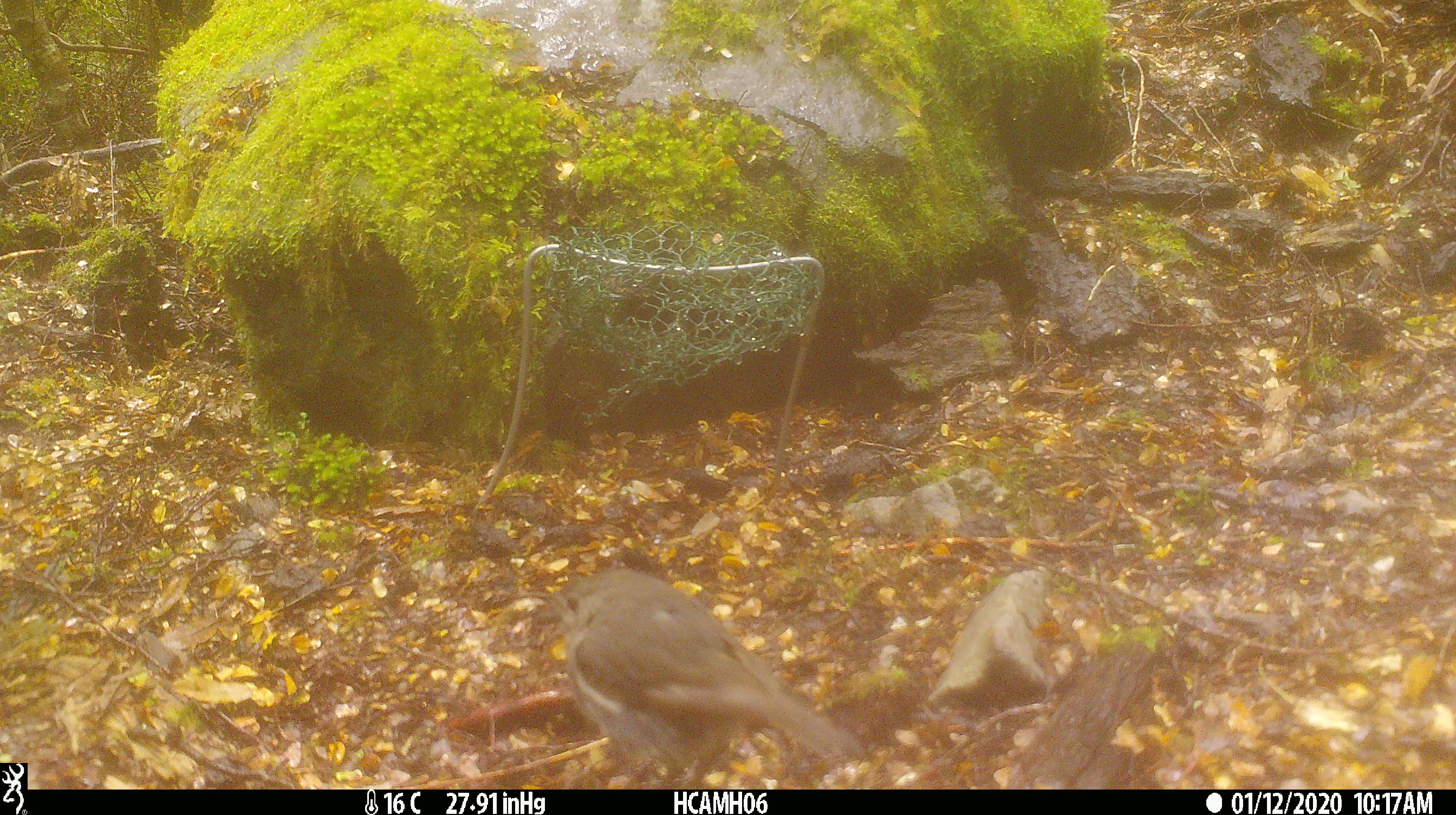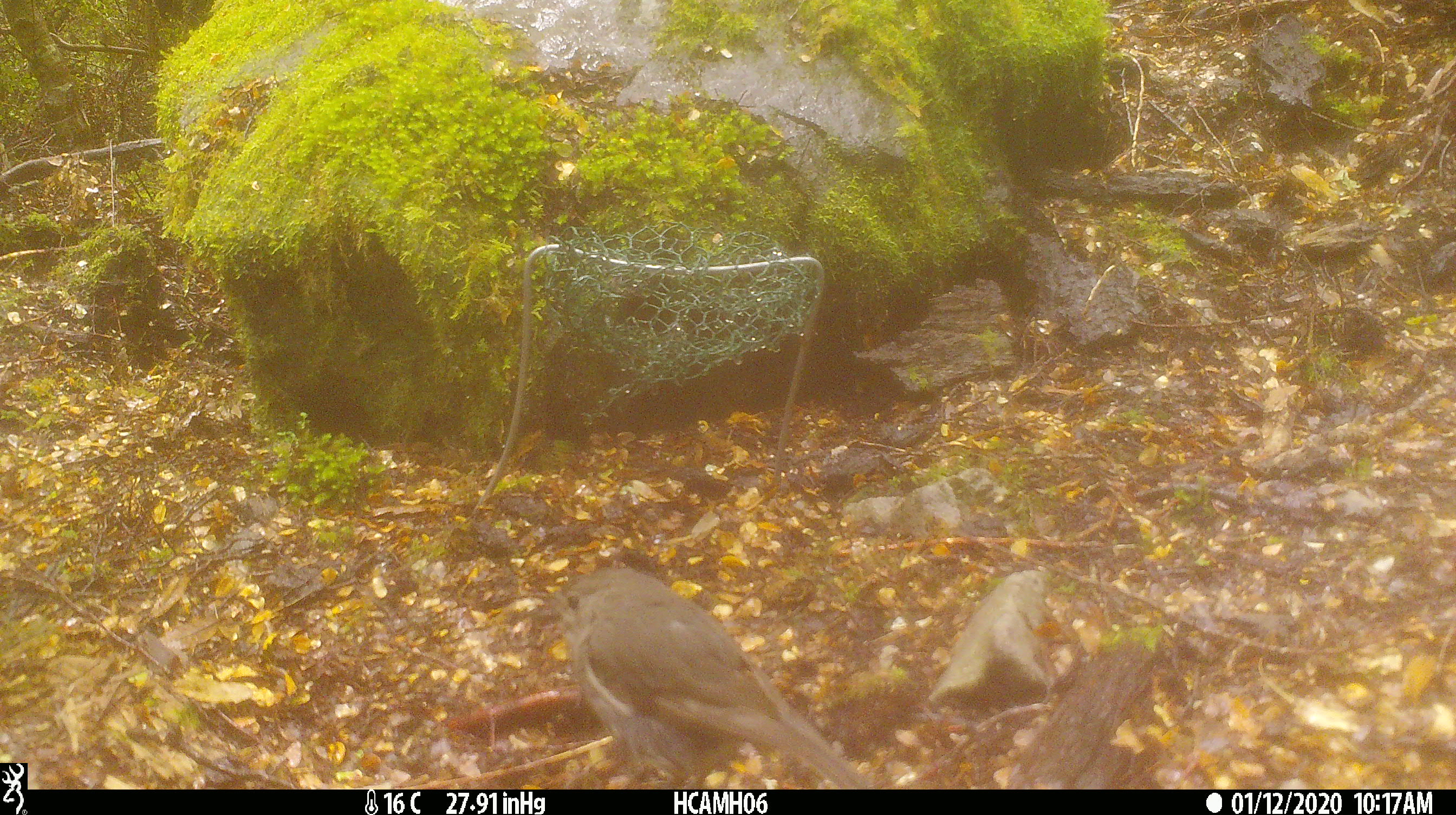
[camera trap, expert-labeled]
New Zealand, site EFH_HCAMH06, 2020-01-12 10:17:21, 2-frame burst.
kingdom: Animalia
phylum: Chordata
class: Aves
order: Passeriformes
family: Petroicidae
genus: Petroica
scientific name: Petroica australis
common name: new zealand robin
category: robin